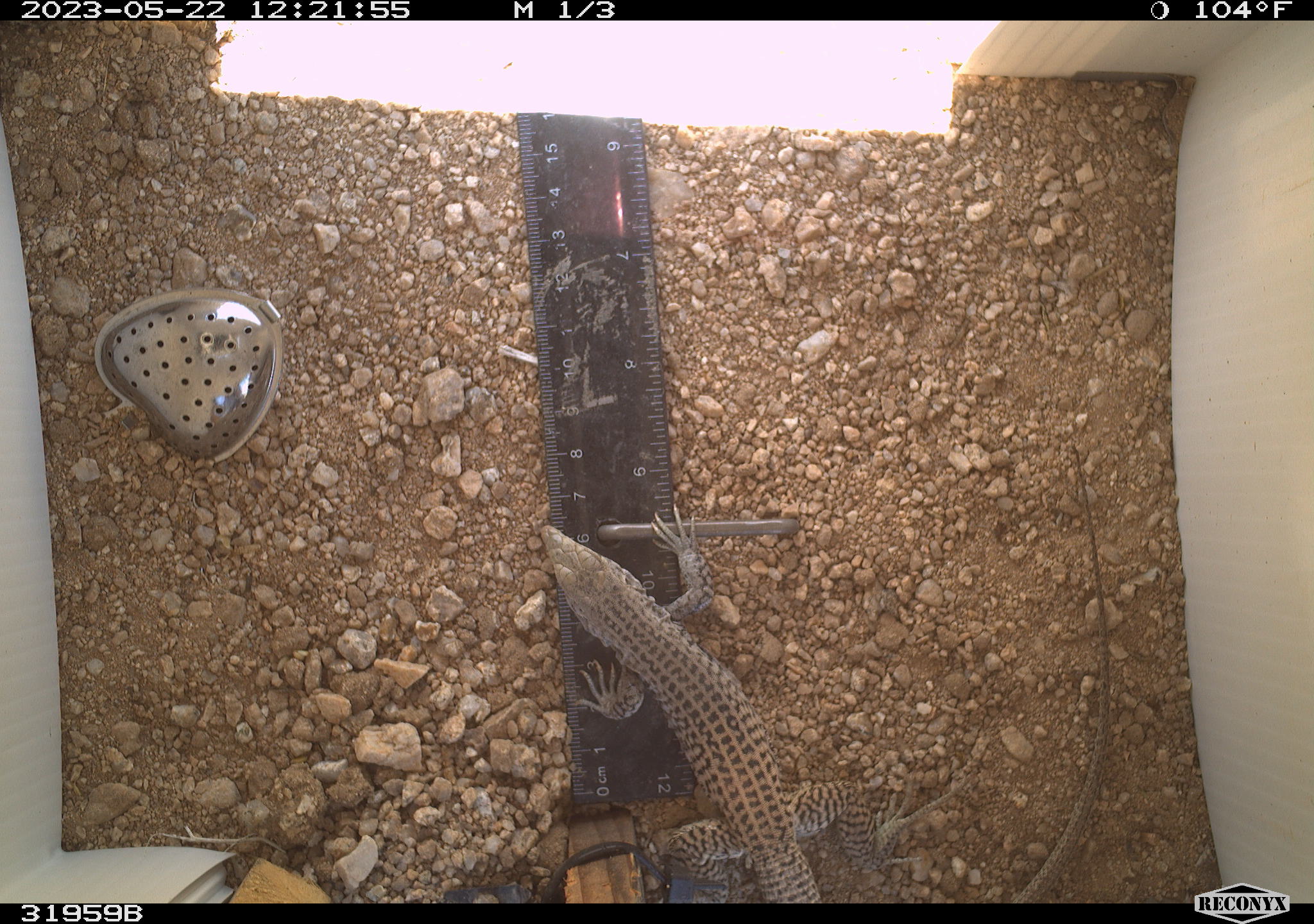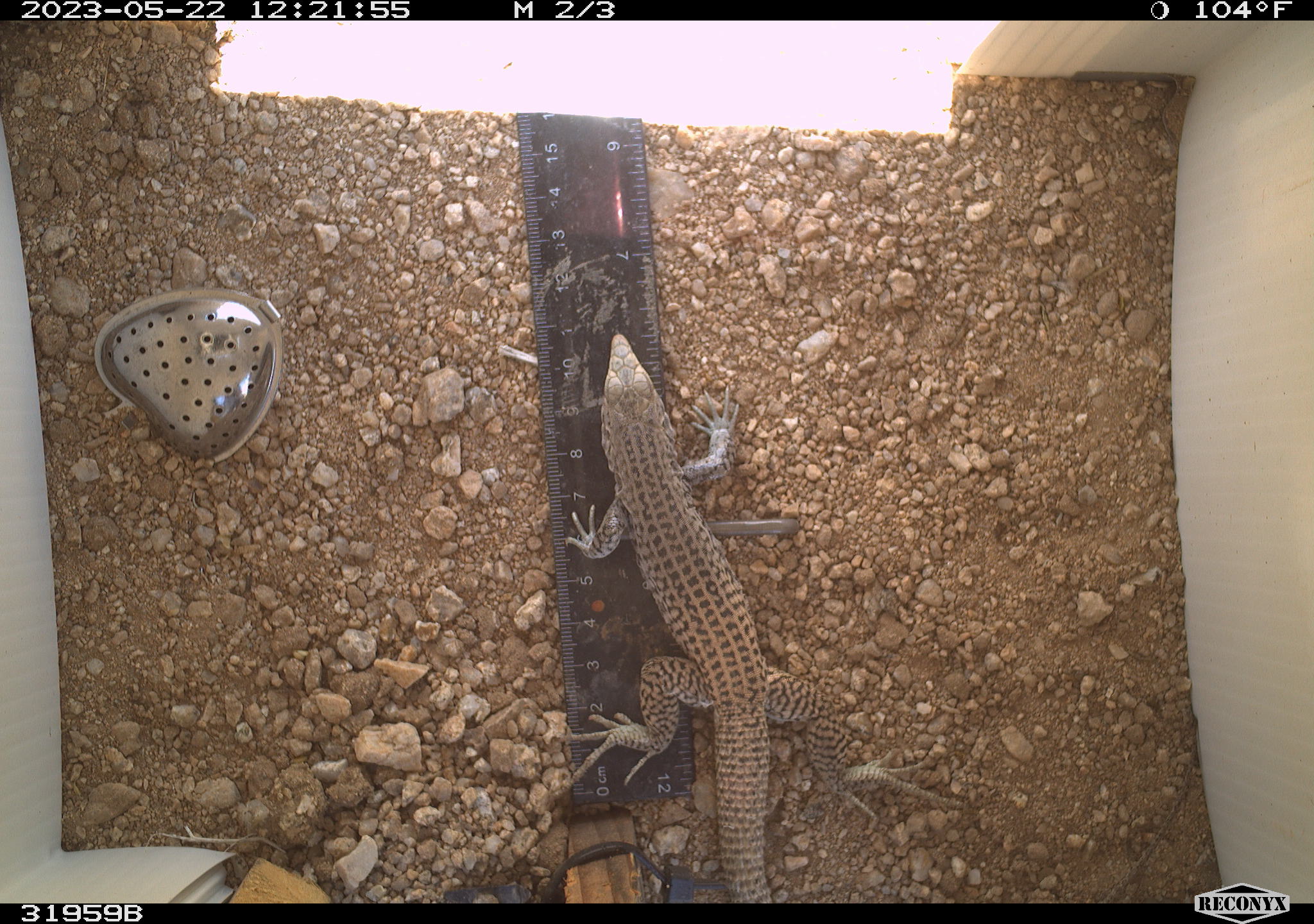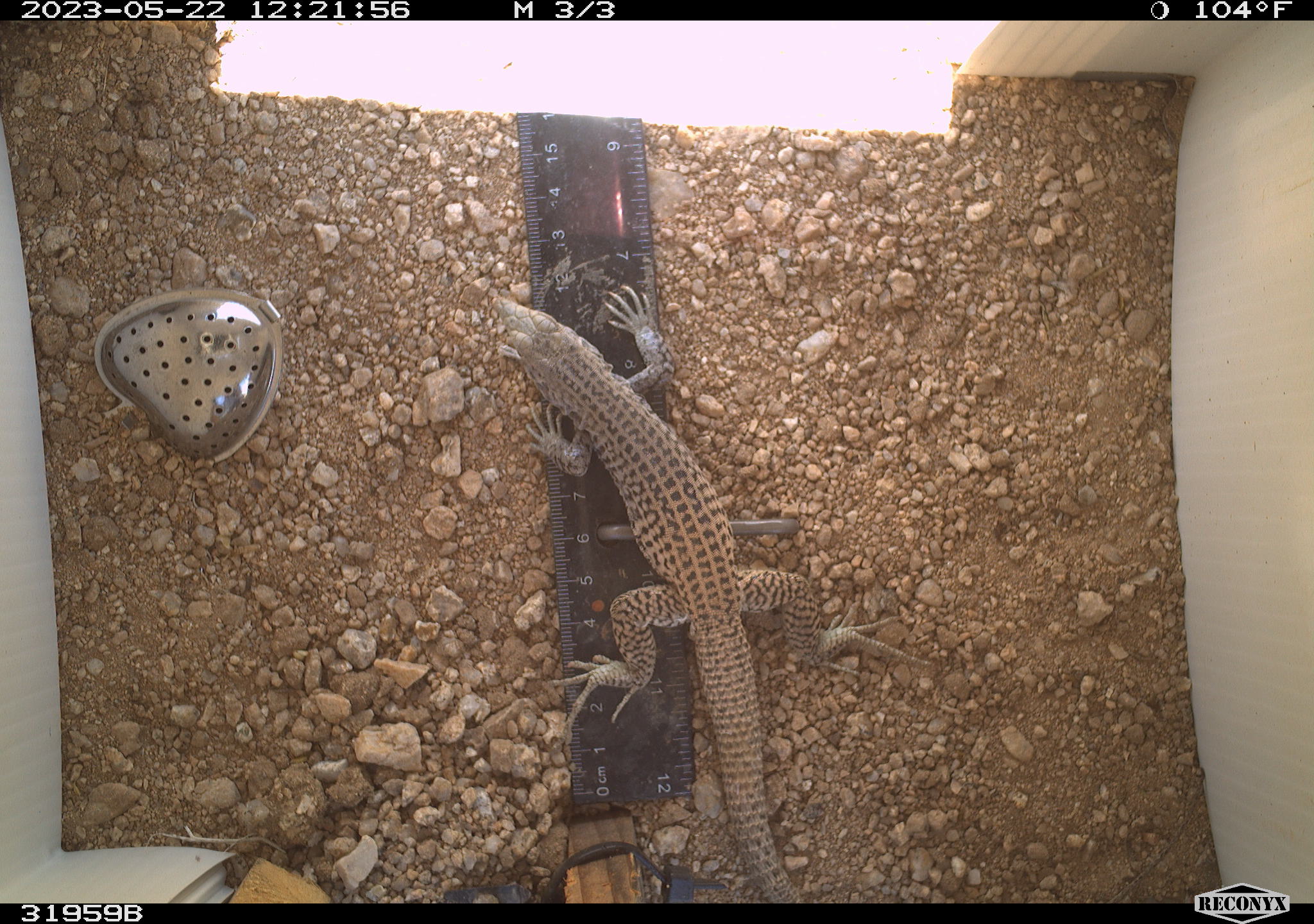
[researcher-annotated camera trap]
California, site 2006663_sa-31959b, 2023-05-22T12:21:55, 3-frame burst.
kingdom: Animalia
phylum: Chordata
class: Reptilia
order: Squamata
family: Teiidae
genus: Aspidoscelis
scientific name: Aspidoscelis tigris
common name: western whiptail